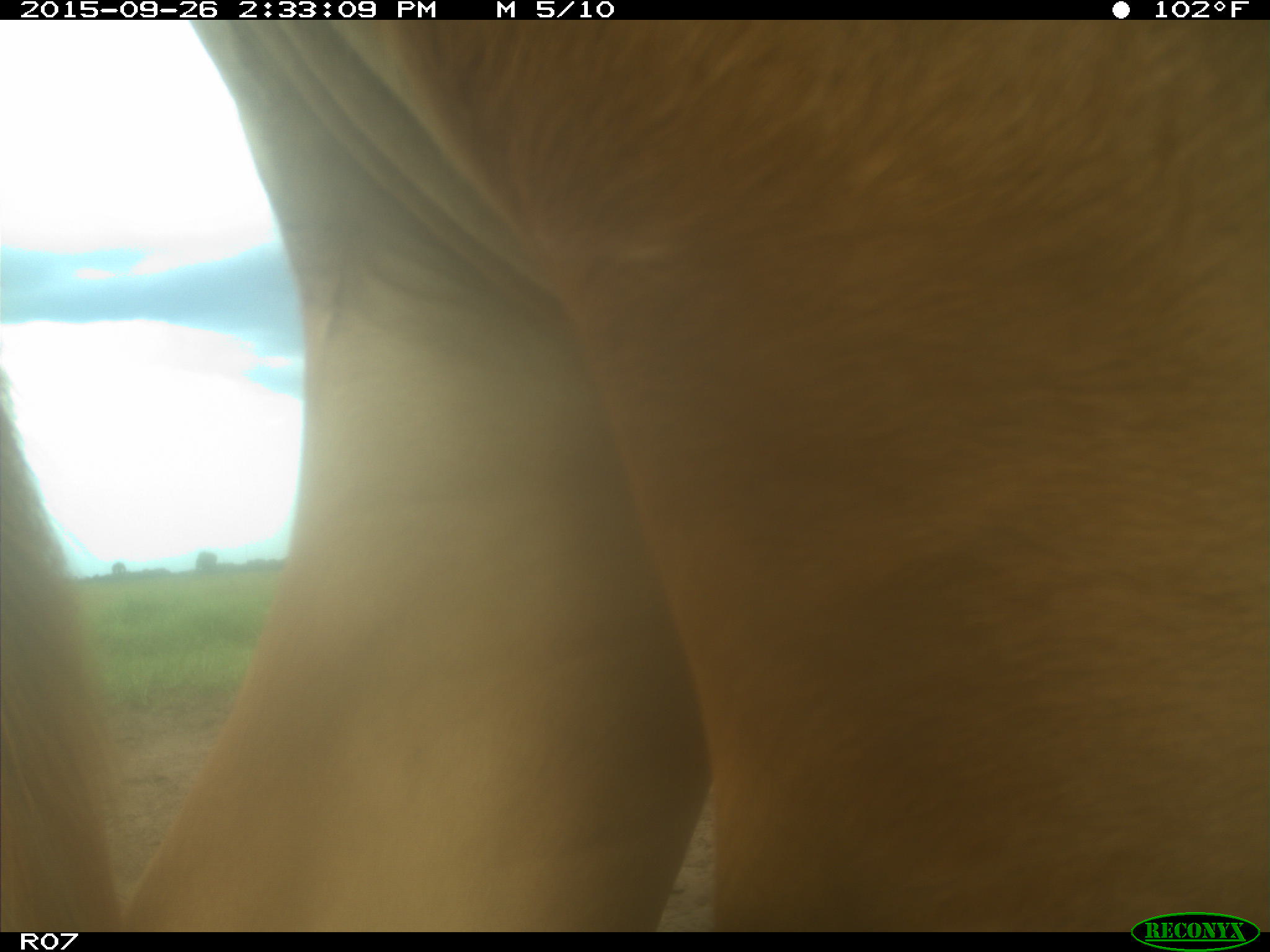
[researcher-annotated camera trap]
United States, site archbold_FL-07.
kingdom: Animalia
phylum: Chordata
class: Mammalia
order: Artiodactyla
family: Bovidae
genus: Bos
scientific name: Bos taurus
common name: domestic cow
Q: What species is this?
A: Bos taurus (domestic cow).